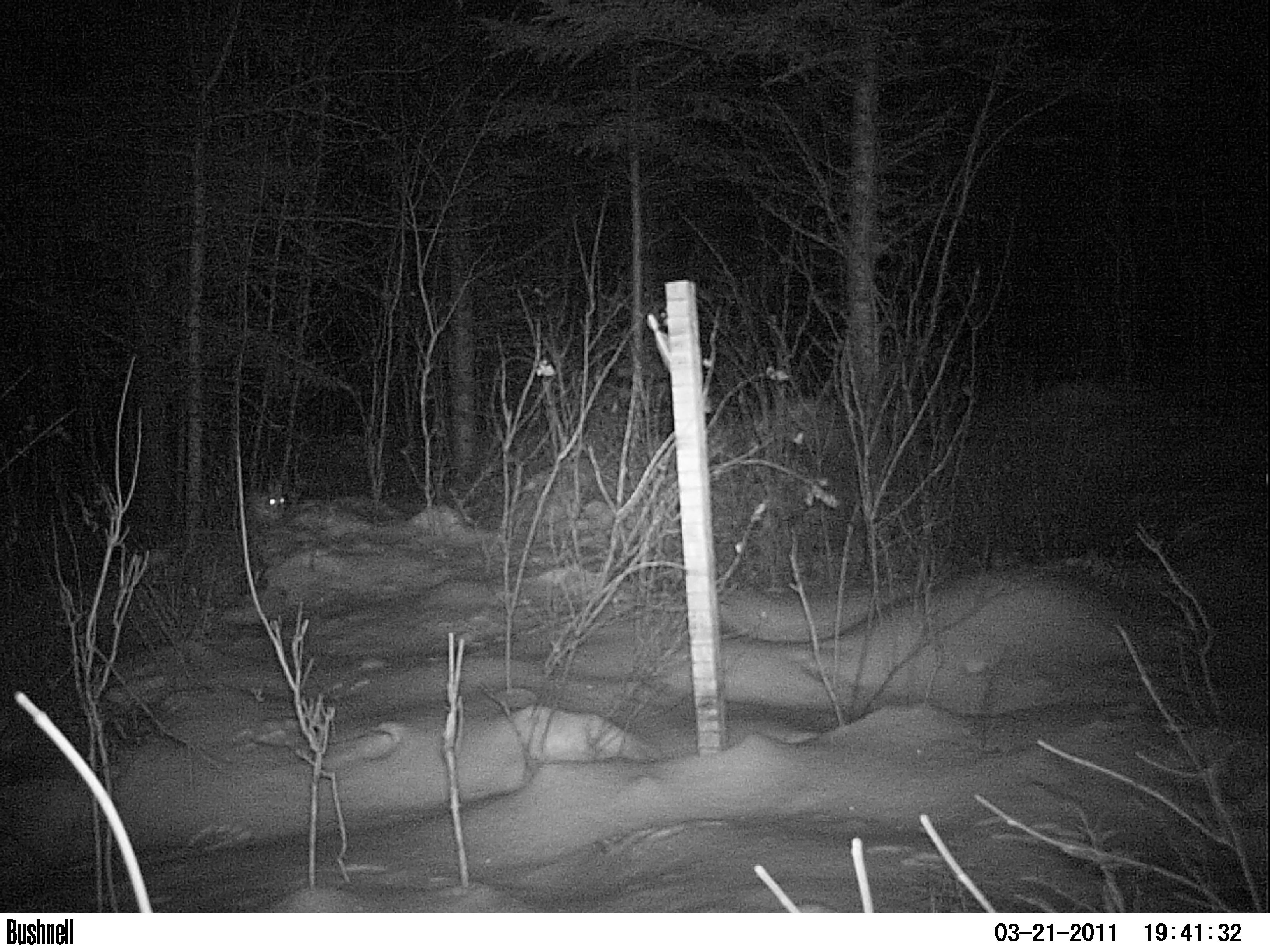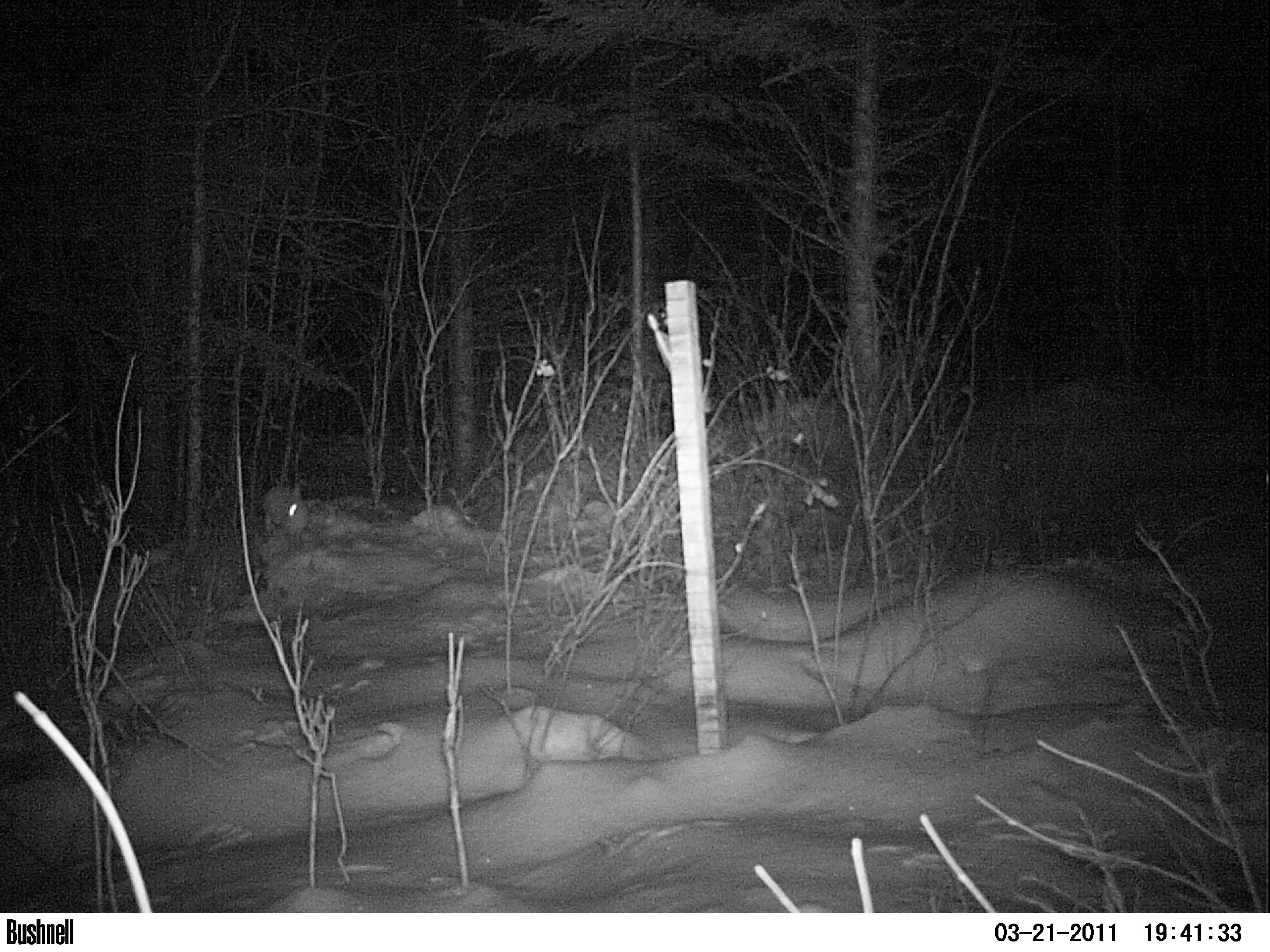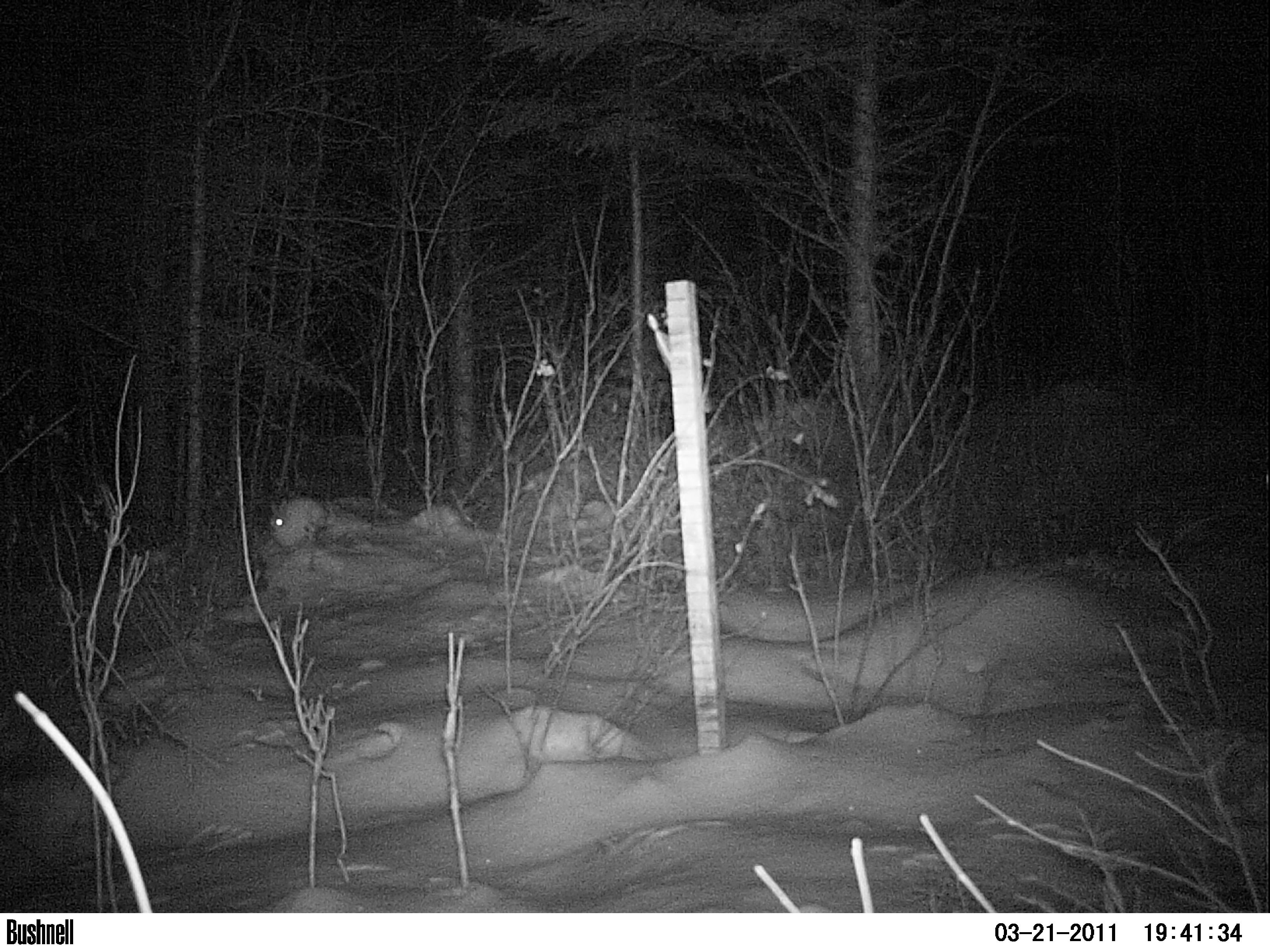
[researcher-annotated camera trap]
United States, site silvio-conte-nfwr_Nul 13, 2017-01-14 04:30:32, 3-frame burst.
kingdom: Animalia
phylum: Chordata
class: Mammalia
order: Lagomorpha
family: Leporidae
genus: Lepus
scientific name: Lepus americanus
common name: snowshoe hare